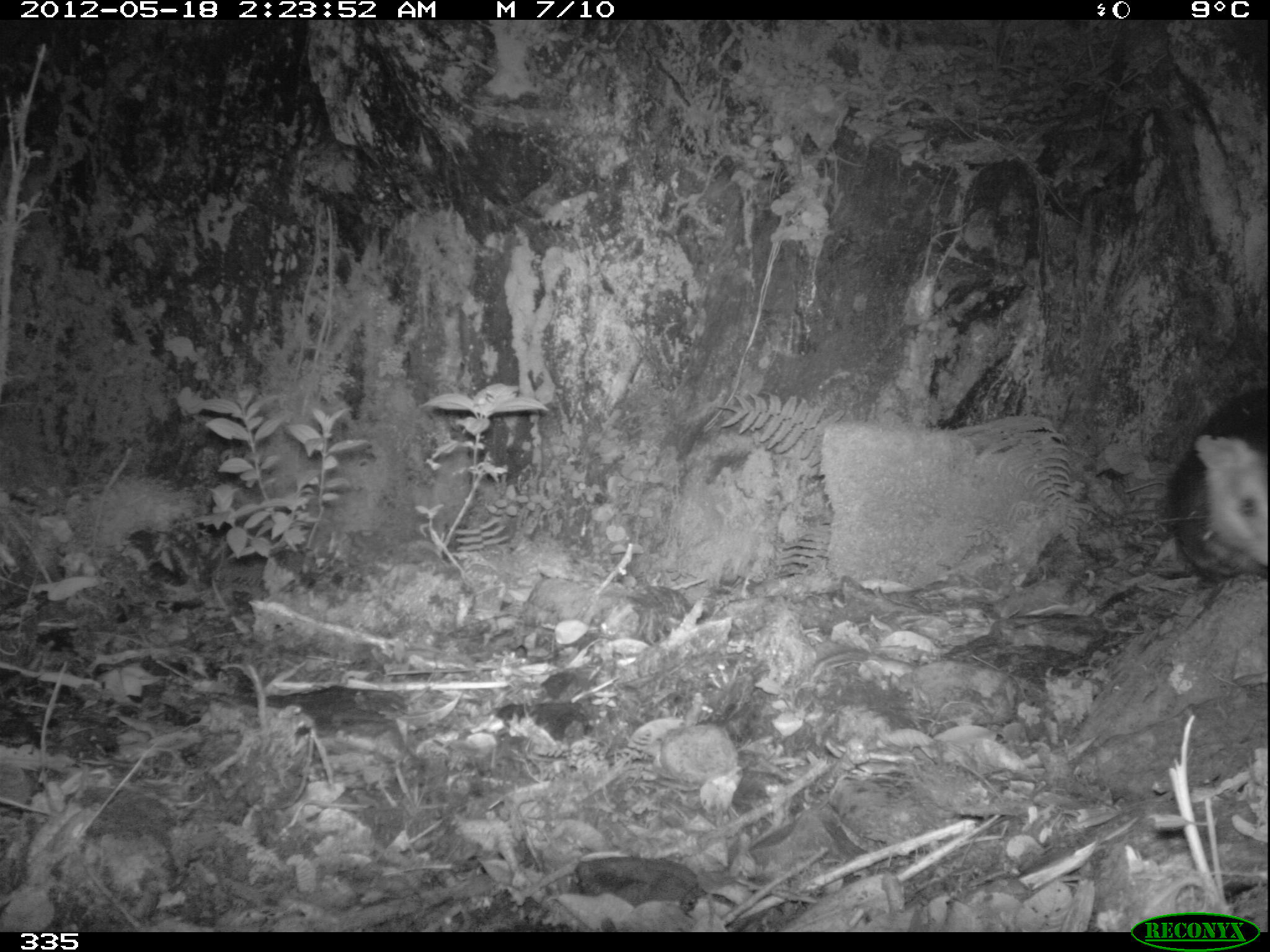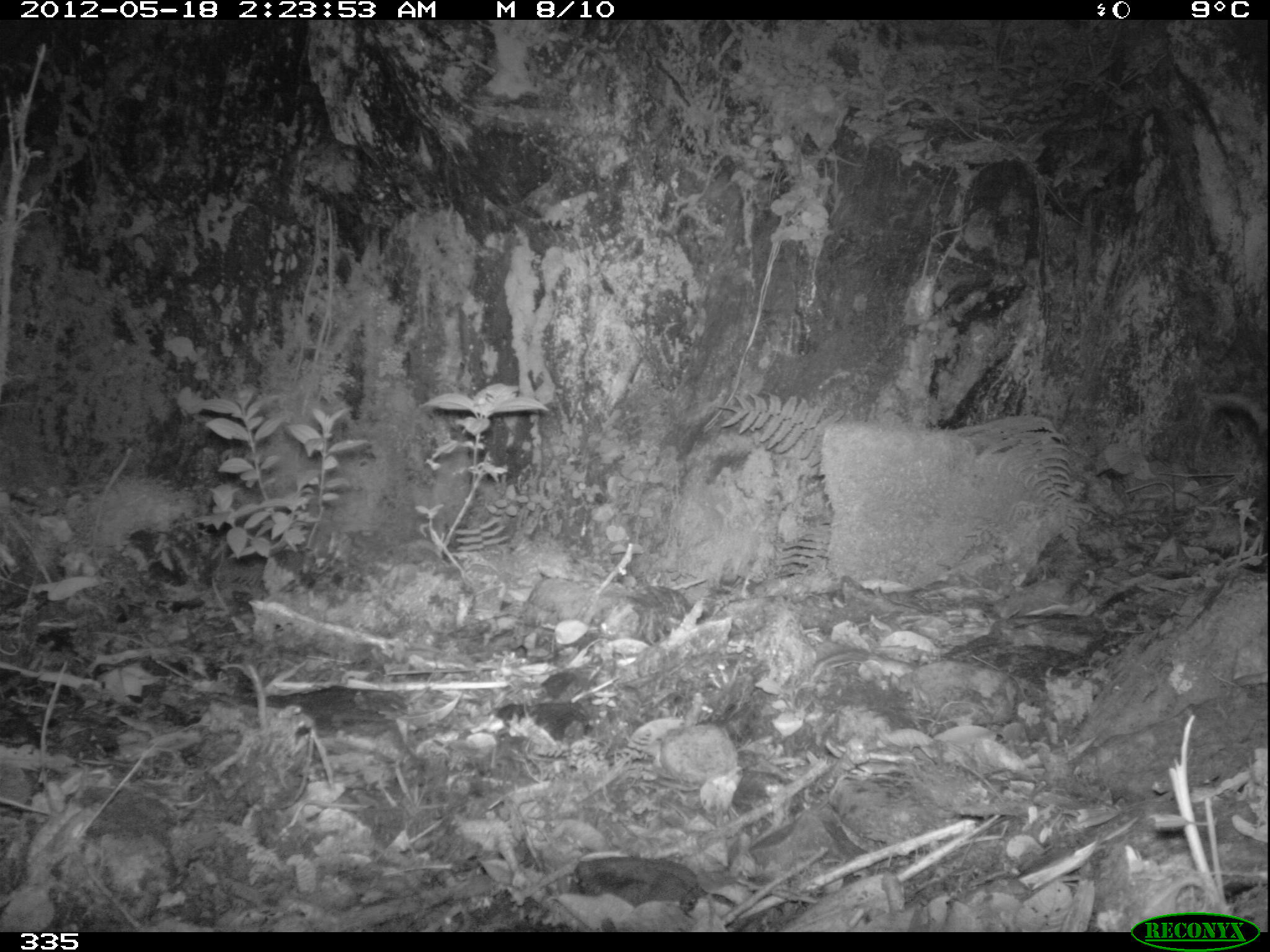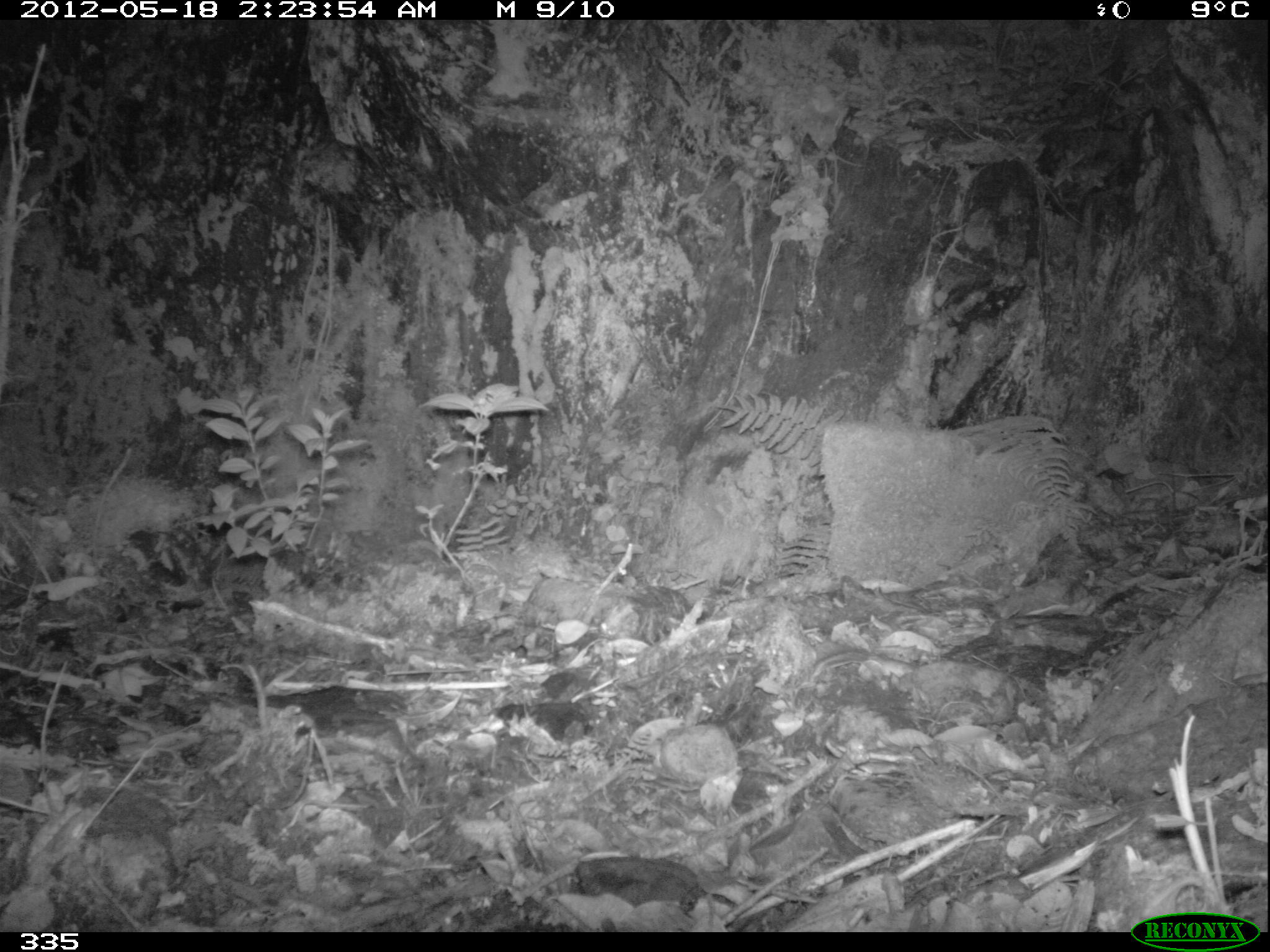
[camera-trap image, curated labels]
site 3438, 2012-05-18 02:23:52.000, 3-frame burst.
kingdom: Animalia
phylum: Chordata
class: Mammalia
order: Didelphimorphia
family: Didelphidae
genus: Didelphis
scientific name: Didelphis pernigra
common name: andean white-eared opossum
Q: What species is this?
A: Didelphis pernigra (andean white-eared opossum).